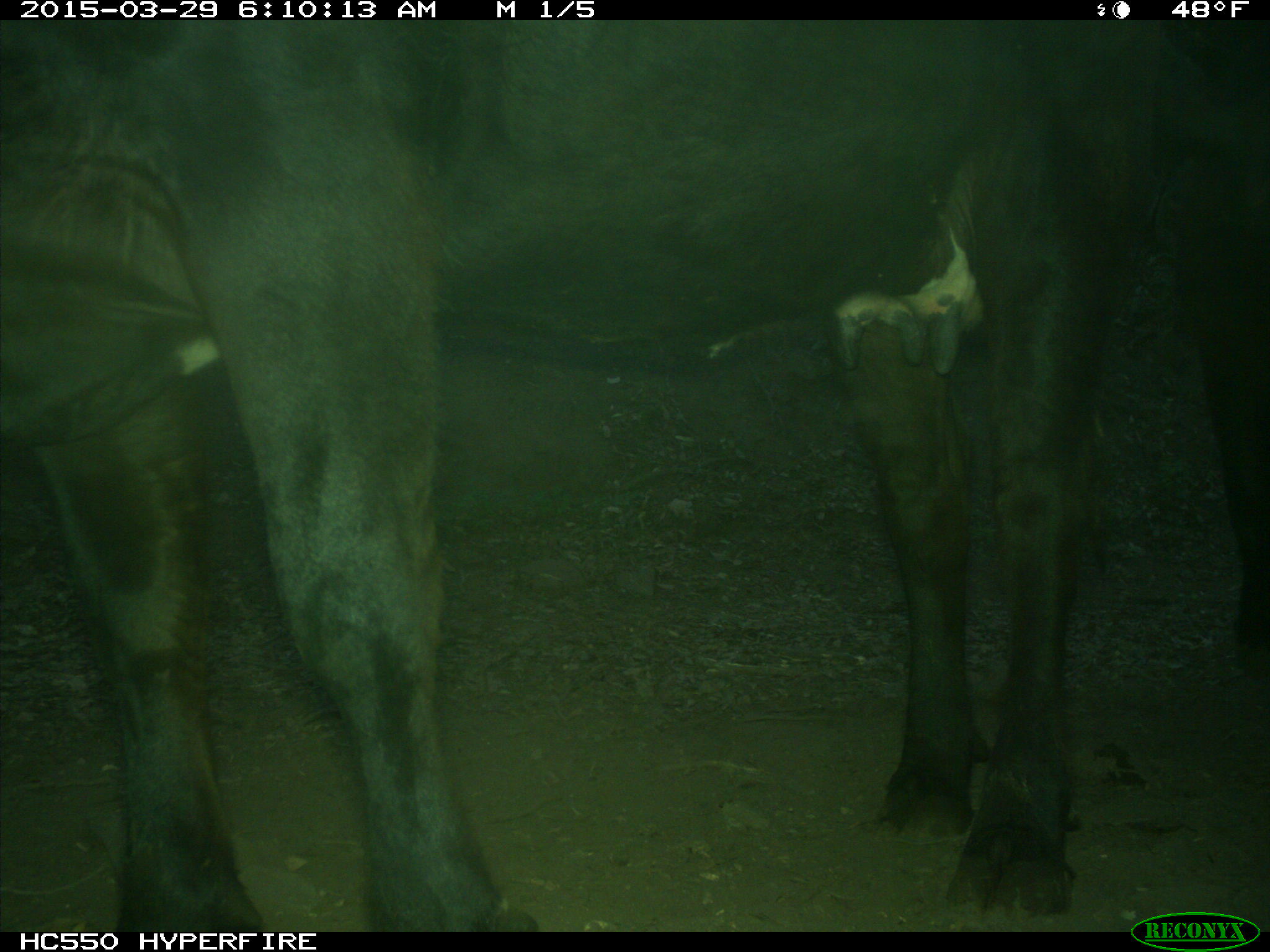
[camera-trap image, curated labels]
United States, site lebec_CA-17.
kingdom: Animalia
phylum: Chordata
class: Mammalia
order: Artiodactyla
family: Bovidae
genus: Bos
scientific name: Bos taurus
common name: domestic cow